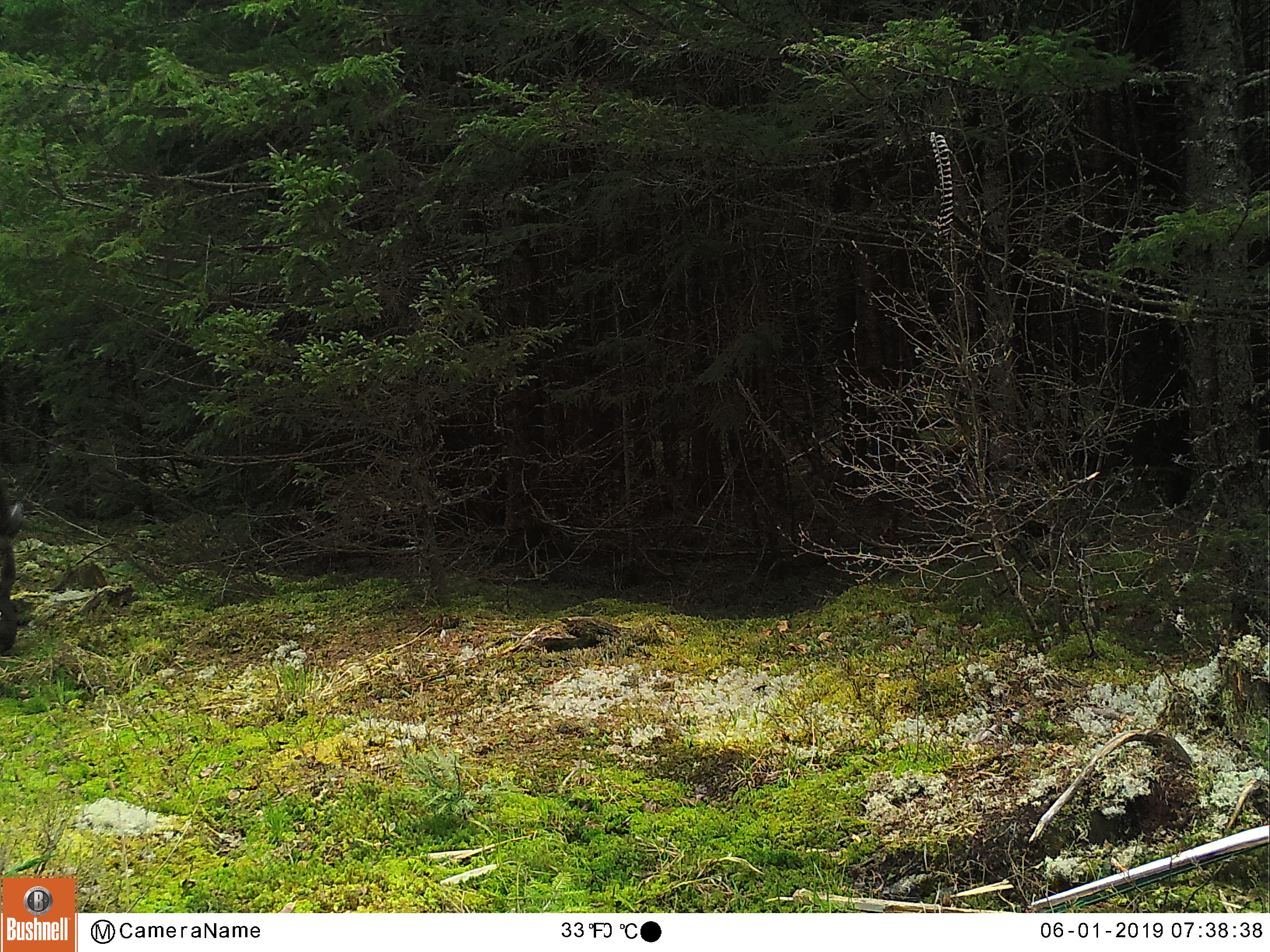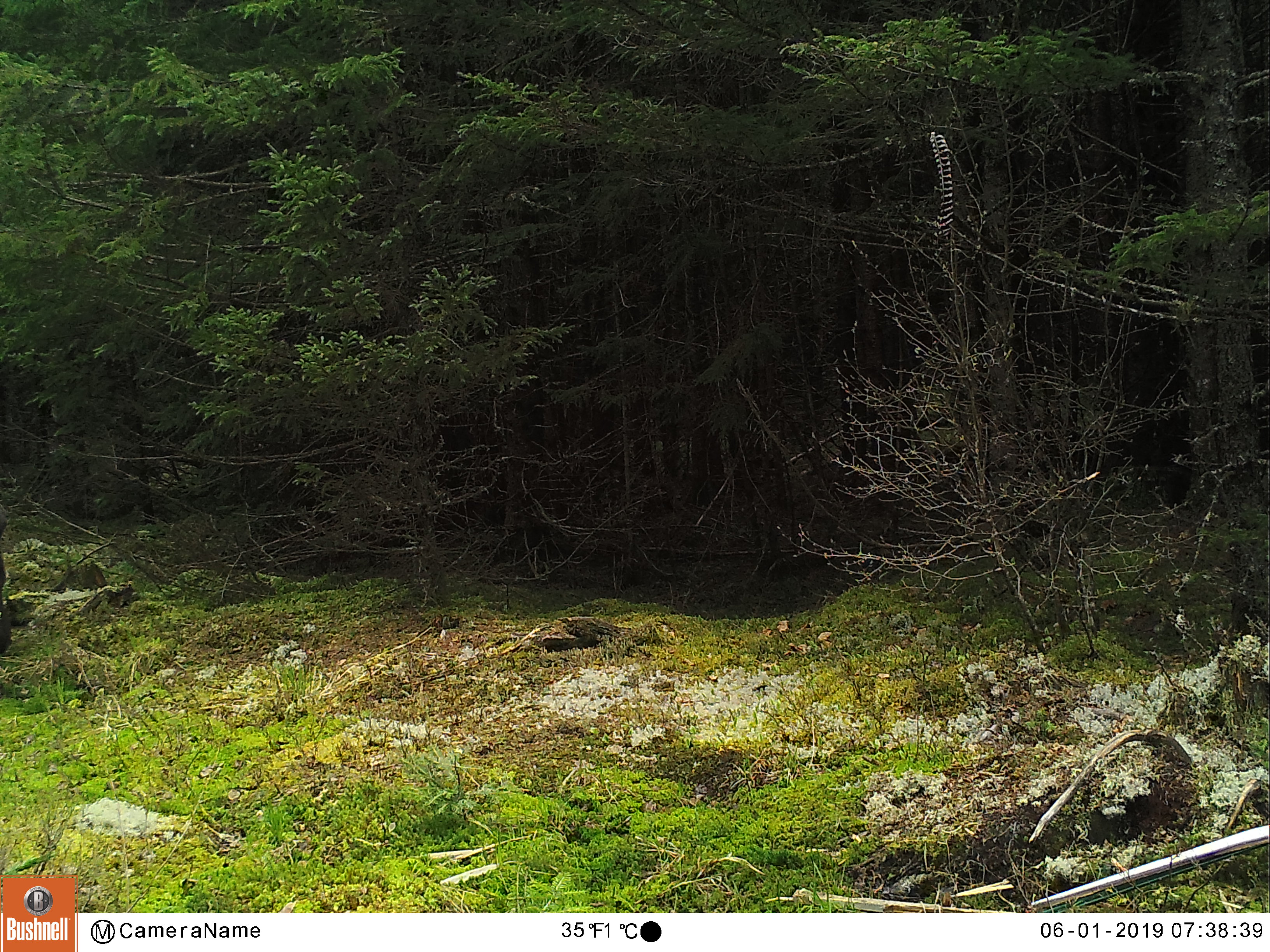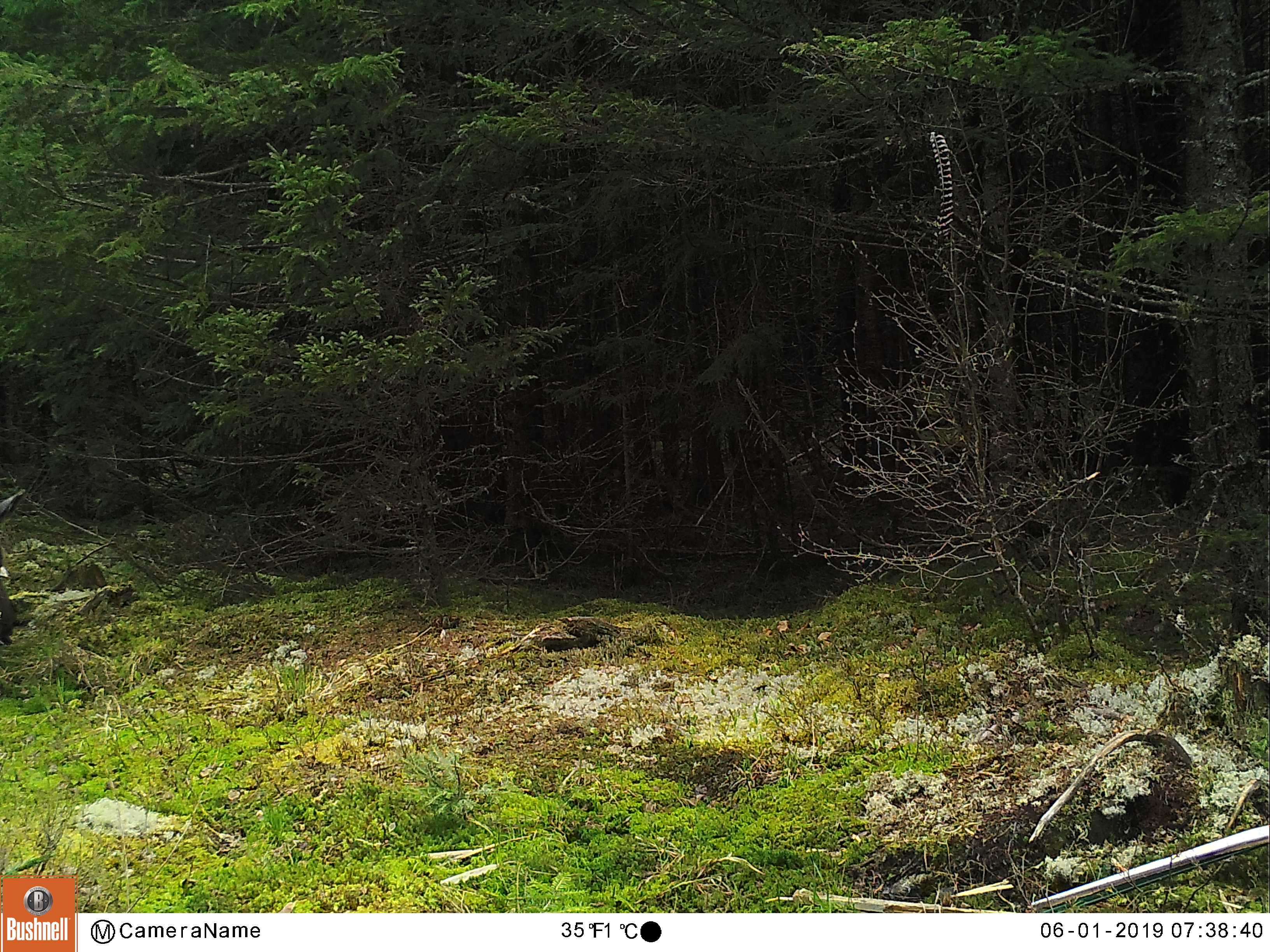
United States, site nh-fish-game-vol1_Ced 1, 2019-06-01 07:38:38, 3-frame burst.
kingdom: Animalia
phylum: Chordata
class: Mammalia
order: Artiodactyla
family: Cervidae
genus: Alces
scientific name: Alces alces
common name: moose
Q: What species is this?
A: Moose (Alces alces).